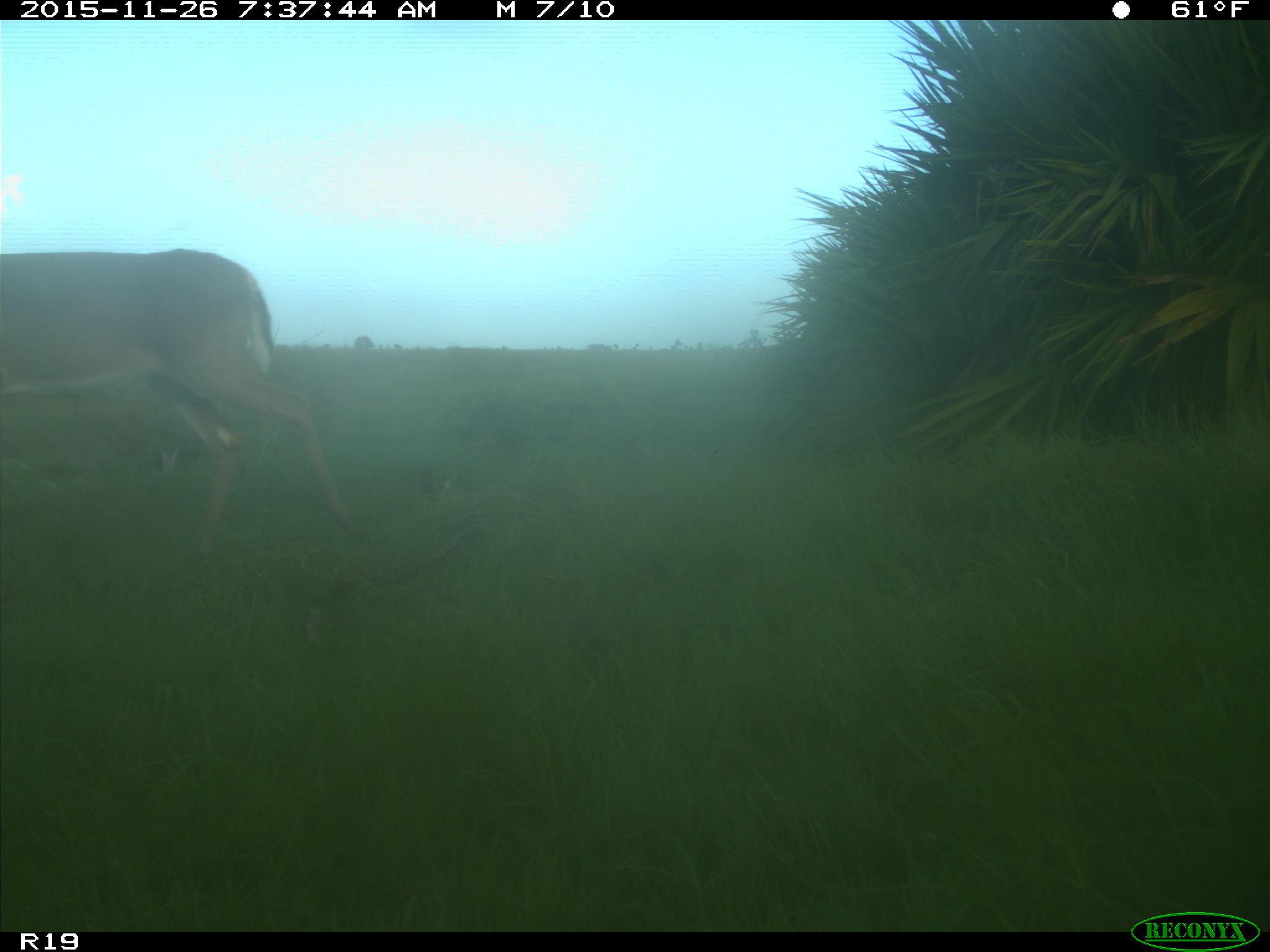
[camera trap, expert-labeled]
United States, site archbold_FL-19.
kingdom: Animalia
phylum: Chordata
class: Mammalia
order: Artiodactyla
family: Cervidae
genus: Odocoileus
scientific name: Odocoileus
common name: deer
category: unidentified deer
Unidentified deer (deer) (Odocoileus).